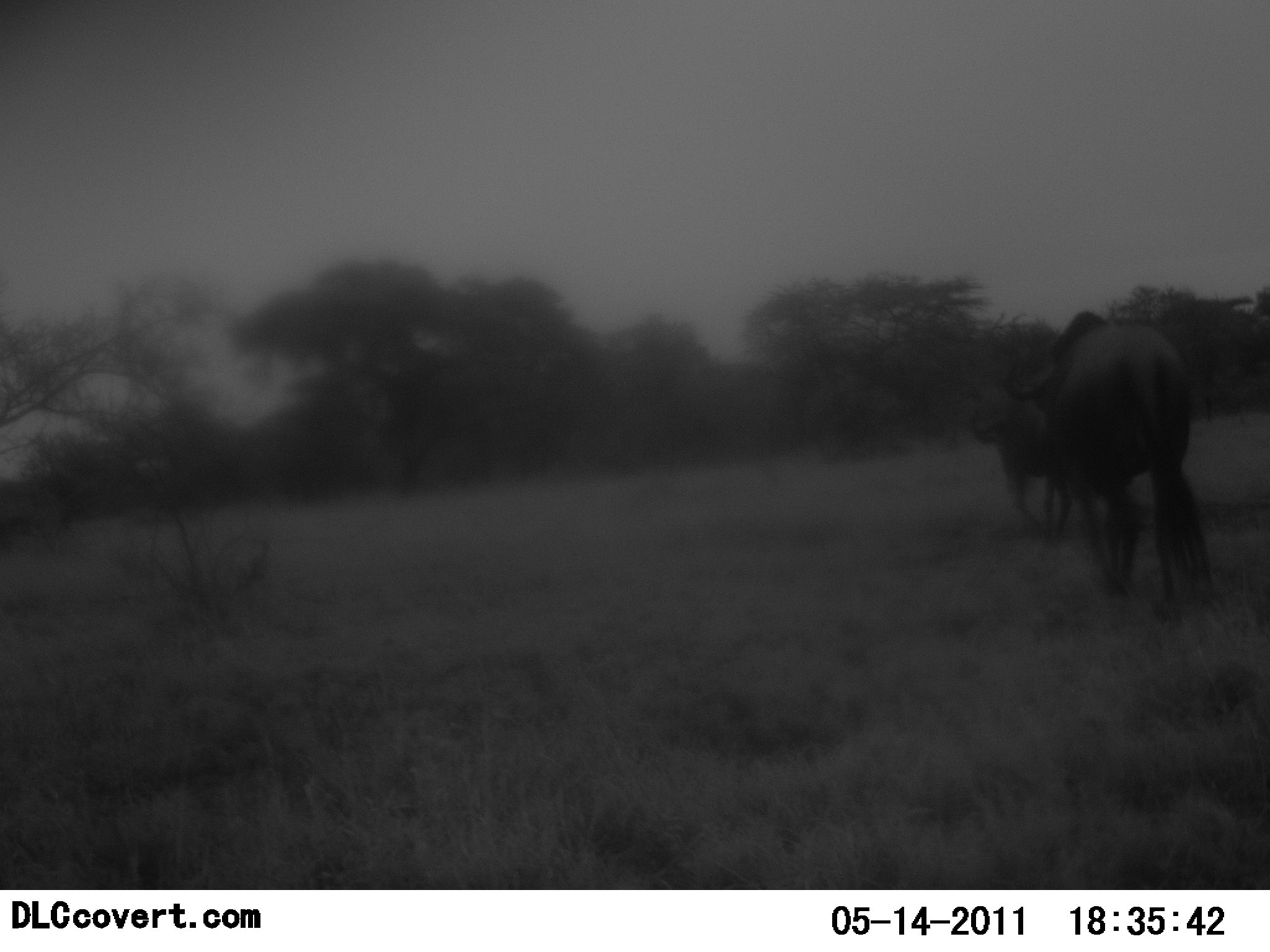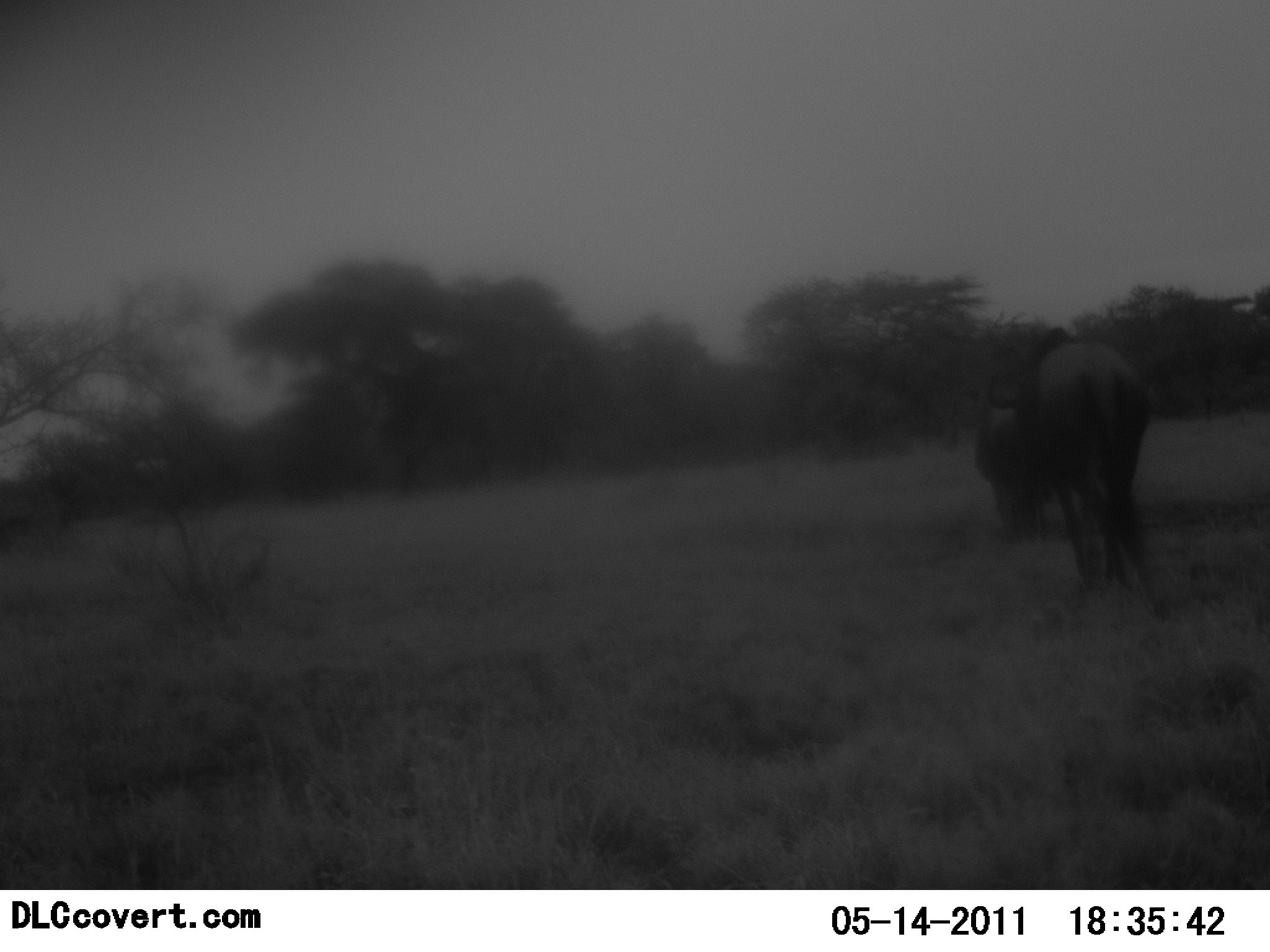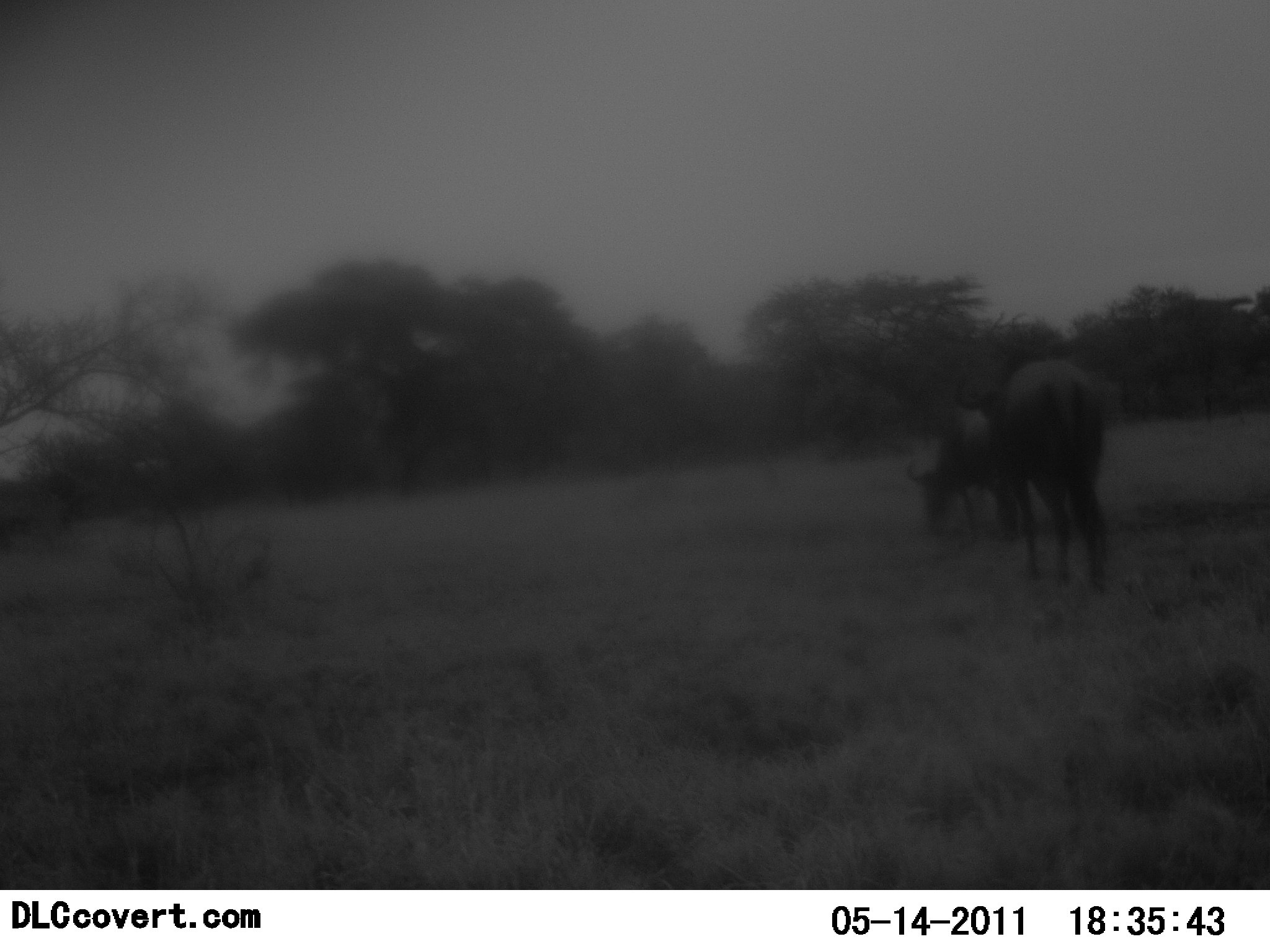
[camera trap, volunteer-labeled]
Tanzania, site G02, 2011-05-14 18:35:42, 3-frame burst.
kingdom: Animalia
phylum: Chordata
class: Mammalia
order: Artiodactyla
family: Bovidae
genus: Connochaetes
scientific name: Connochaetes taurinus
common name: blue wildebeest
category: wildebeest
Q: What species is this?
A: Wildebeest (blue wildebeest) (Connochaetes taurinus).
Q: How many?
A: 2.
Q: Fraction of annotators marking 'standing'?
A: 27%.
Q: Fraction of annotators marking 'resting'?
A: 0%.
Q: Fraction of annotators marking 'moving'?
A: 64%.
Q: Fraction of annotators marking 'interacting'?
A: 0%.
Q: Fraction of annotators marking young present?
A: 0%.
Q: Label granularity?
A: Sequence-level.